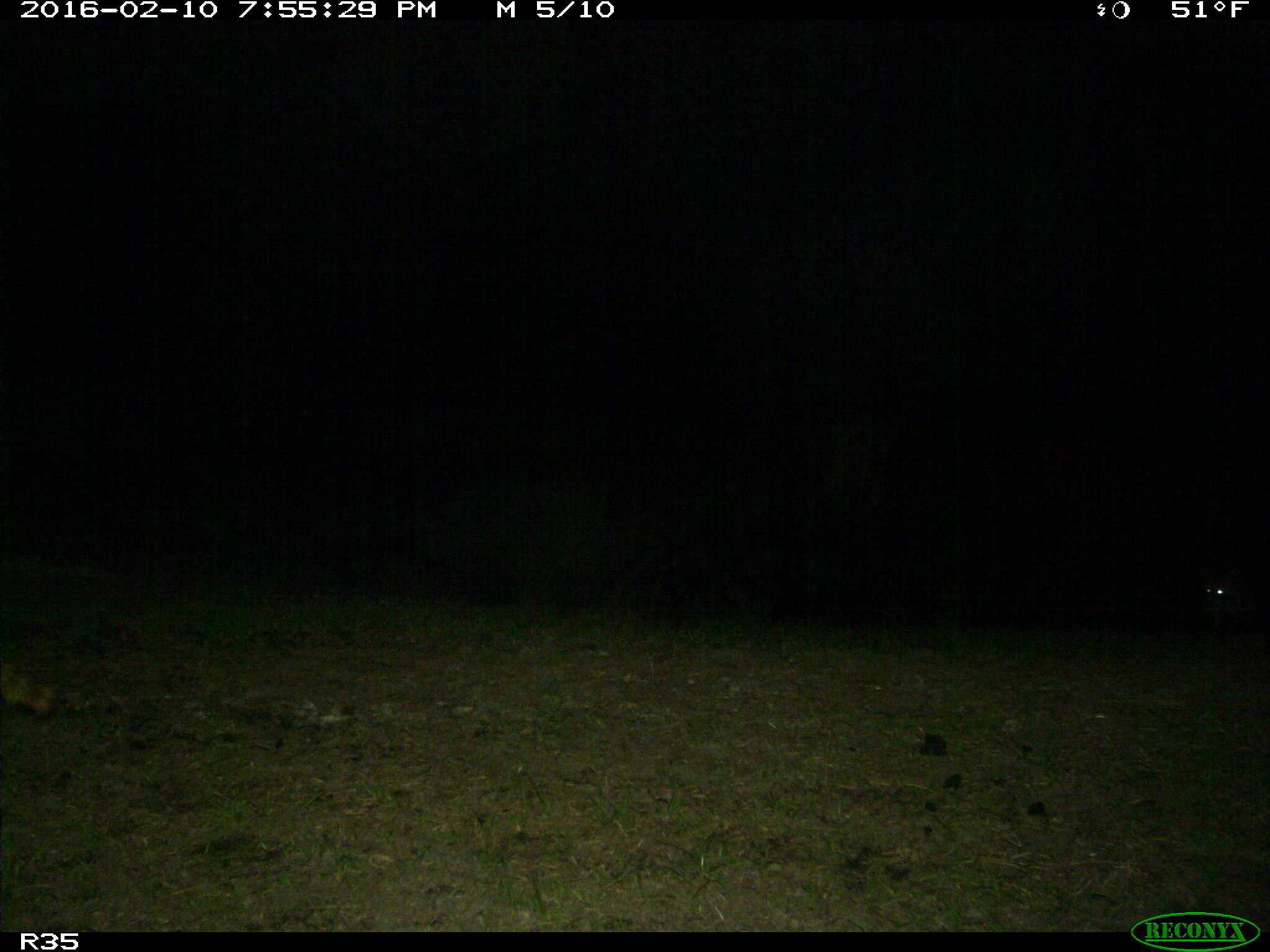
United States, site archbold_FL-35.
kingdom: Animalia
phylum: Chordata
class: Mammalia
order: Carnivora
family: Procyonidae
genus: Procyon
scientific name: Procyon lotor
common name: common raccoon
Procyon lotor (common raccoon).